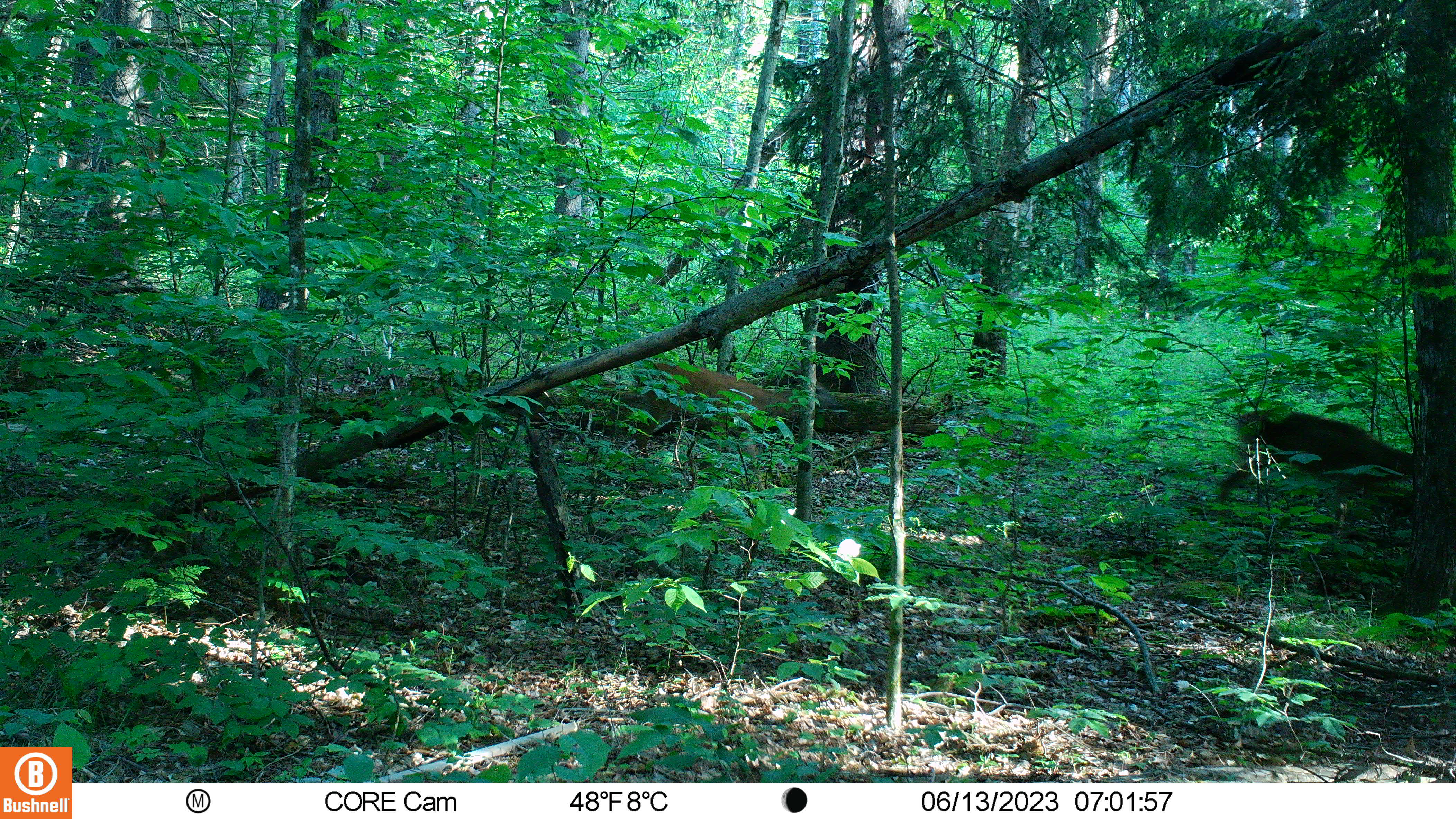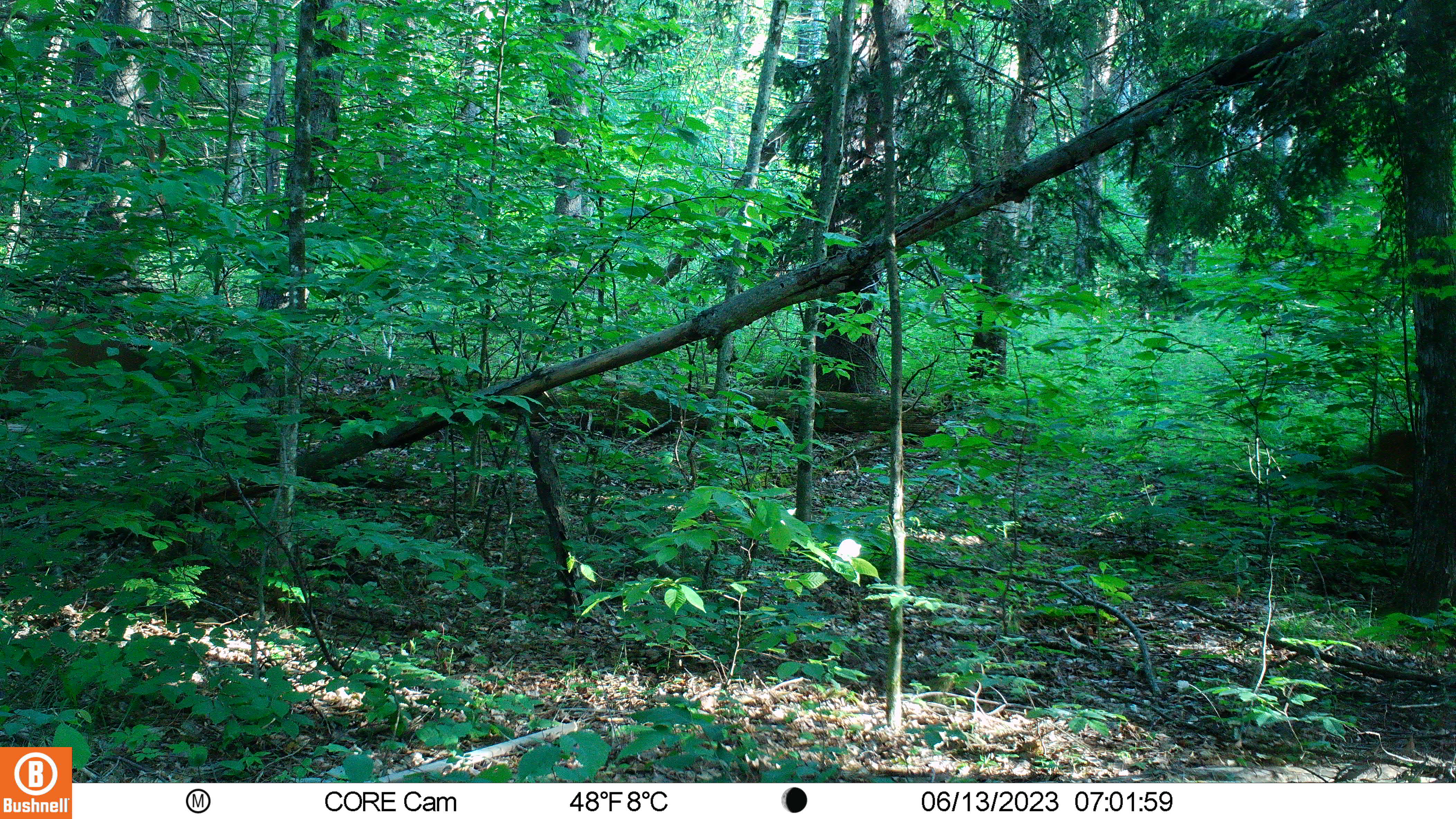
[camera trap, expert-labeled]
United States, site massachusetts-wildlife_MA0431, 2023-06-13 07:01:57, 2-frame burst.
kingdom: Animalia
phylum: Chordata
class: Mammalia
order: Artiodactyla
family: Cervidae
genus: Odocoileus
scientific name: Odocoileus virginianus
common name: white-tailed deer